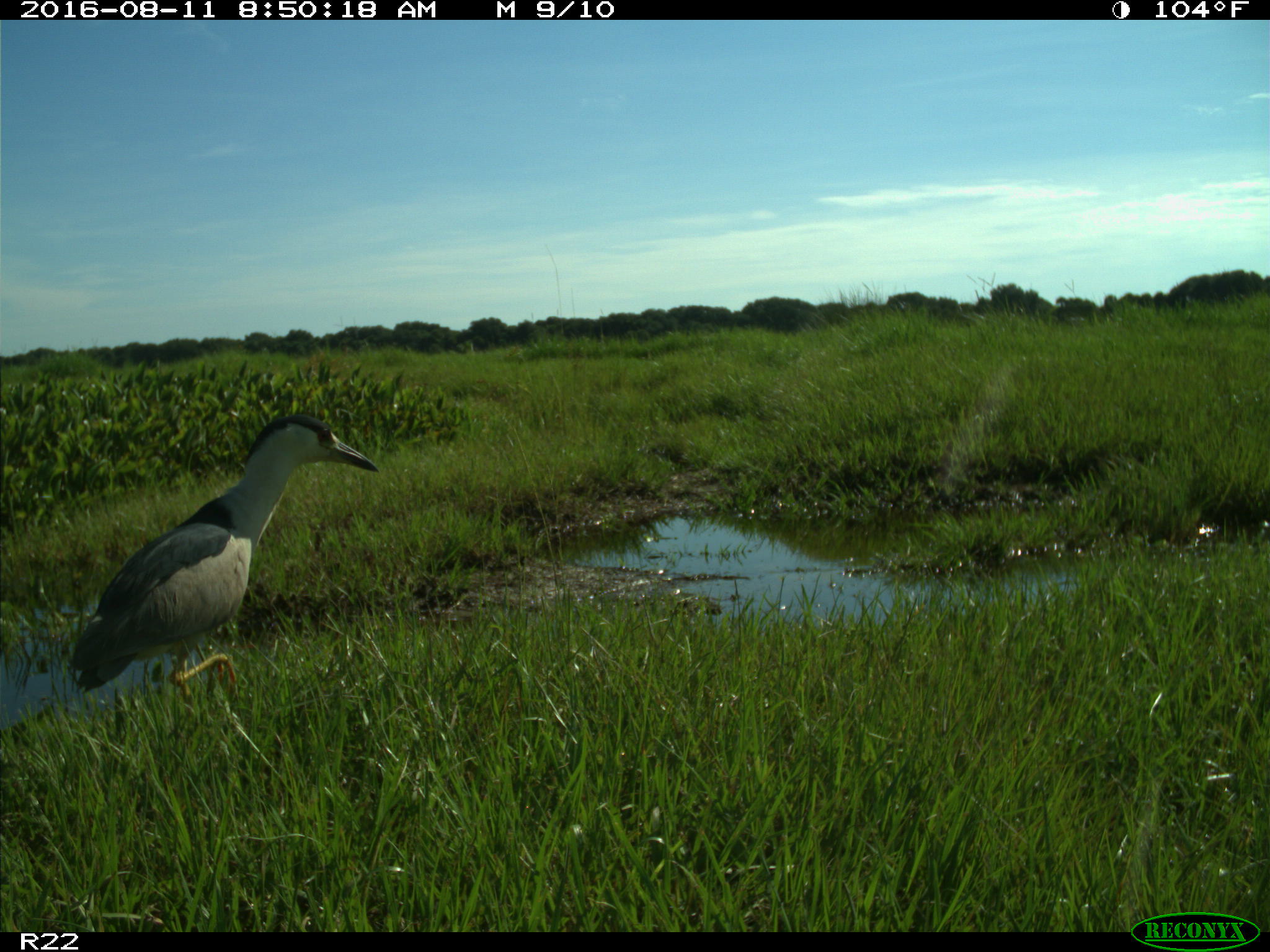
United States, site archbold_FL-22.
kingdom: Animalia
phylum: Chordata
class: Aves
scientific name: Aves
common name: birds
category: unidentified bird